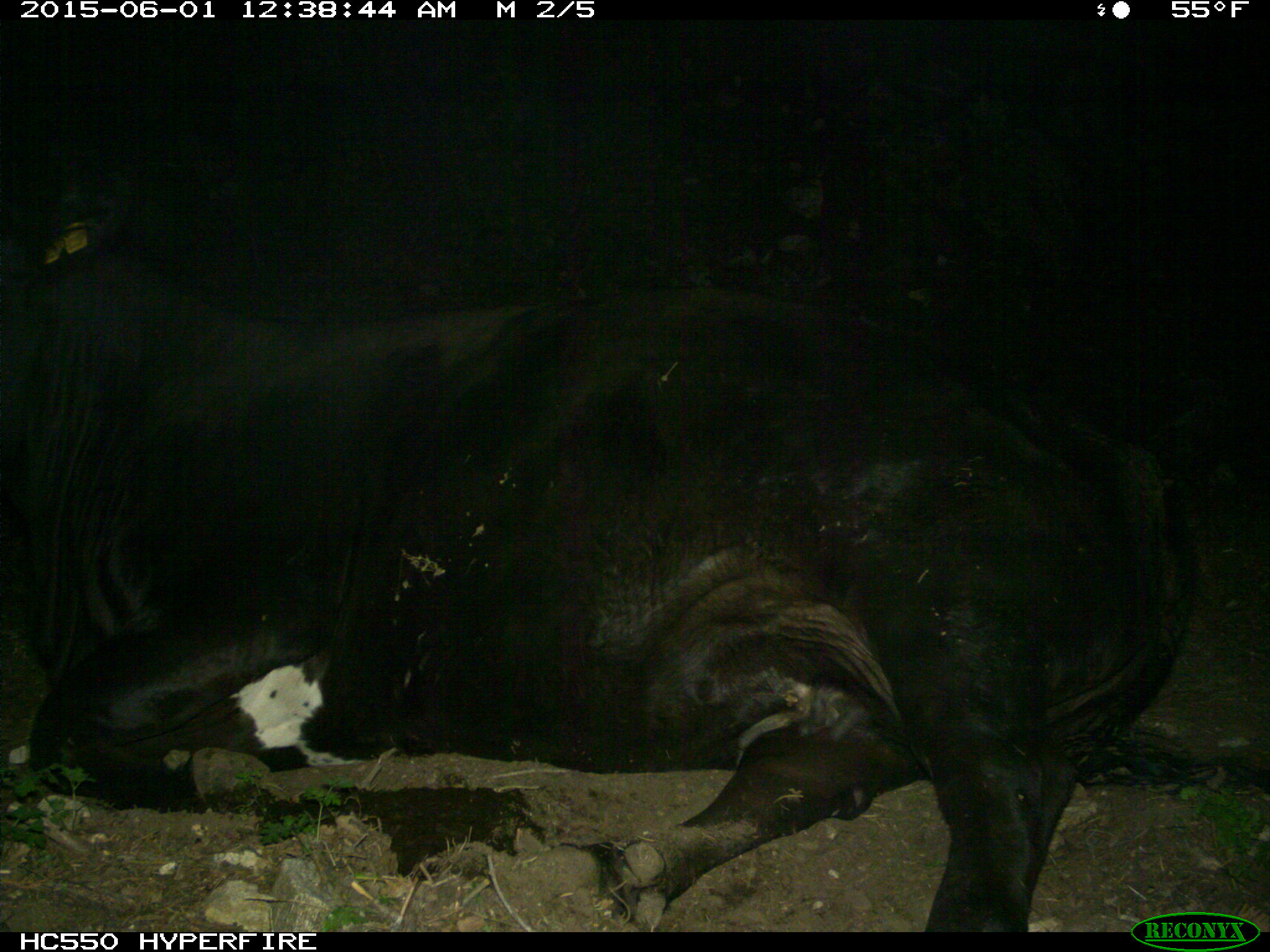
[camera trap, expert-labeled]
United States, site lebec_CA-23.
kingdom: Animalia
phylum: Chordata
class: Mammalia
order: Artiodactyla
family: Bovidae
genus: Bos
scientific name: Bos taurus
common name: domestic cow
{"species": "Bos taurus (domestic cow)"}